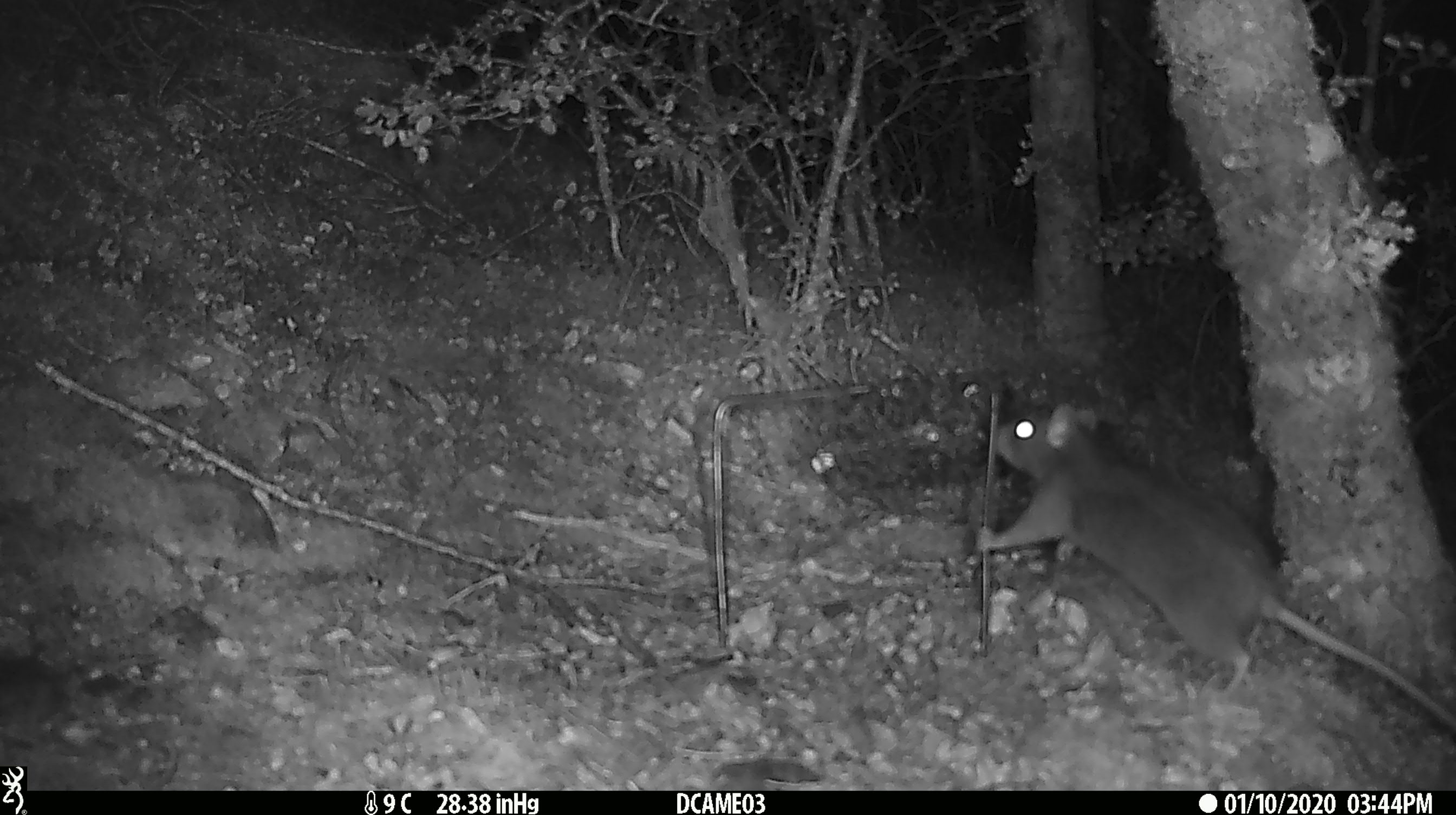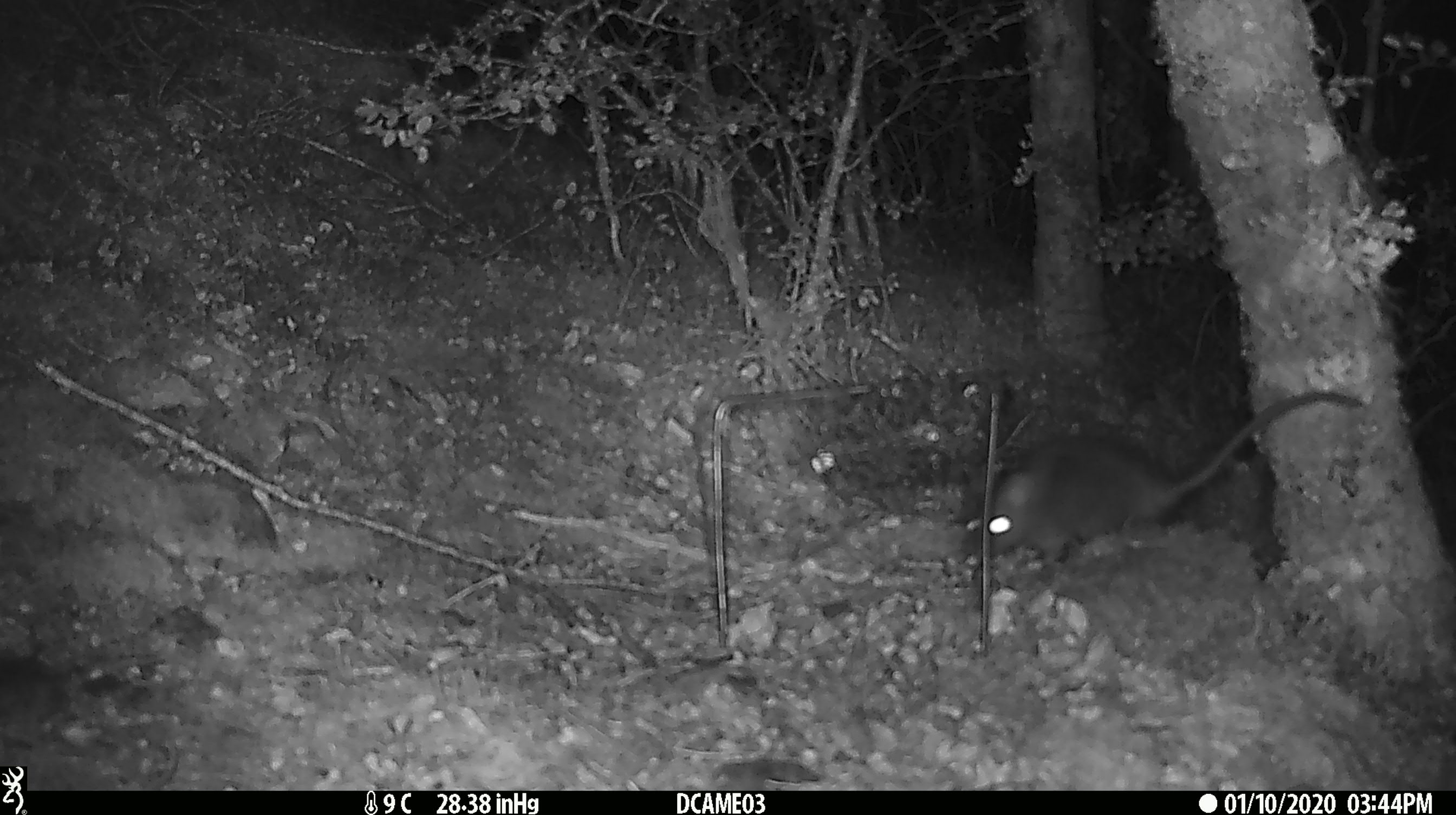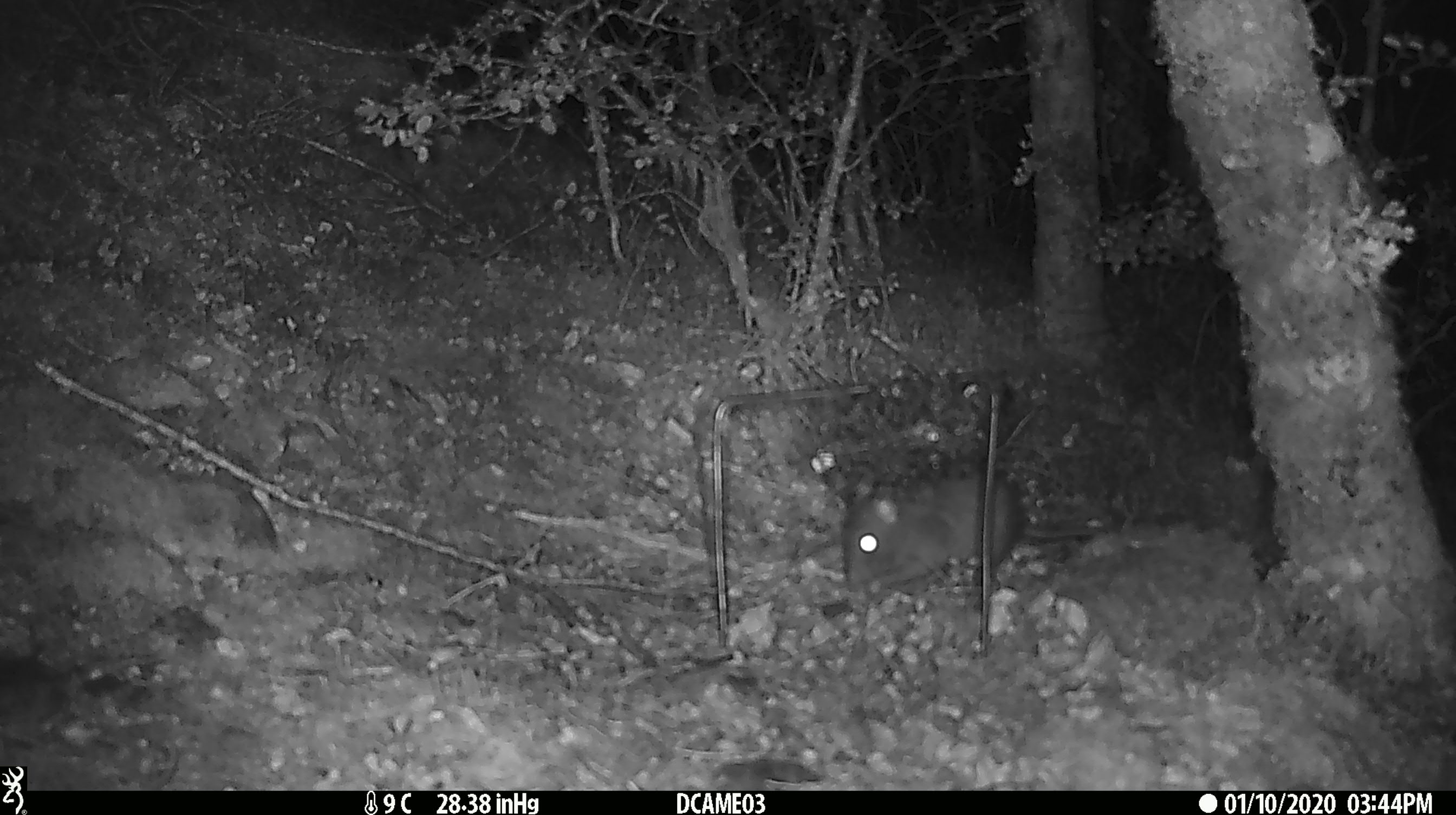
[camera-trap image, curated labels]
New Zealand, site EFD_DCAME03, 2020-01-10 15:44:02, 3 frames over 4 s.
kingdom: Animalia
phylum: Chordata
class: Mammalia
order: Rodentia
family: Muridae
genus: Rattus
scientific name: Rattus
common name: rat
Rat (Rattus).